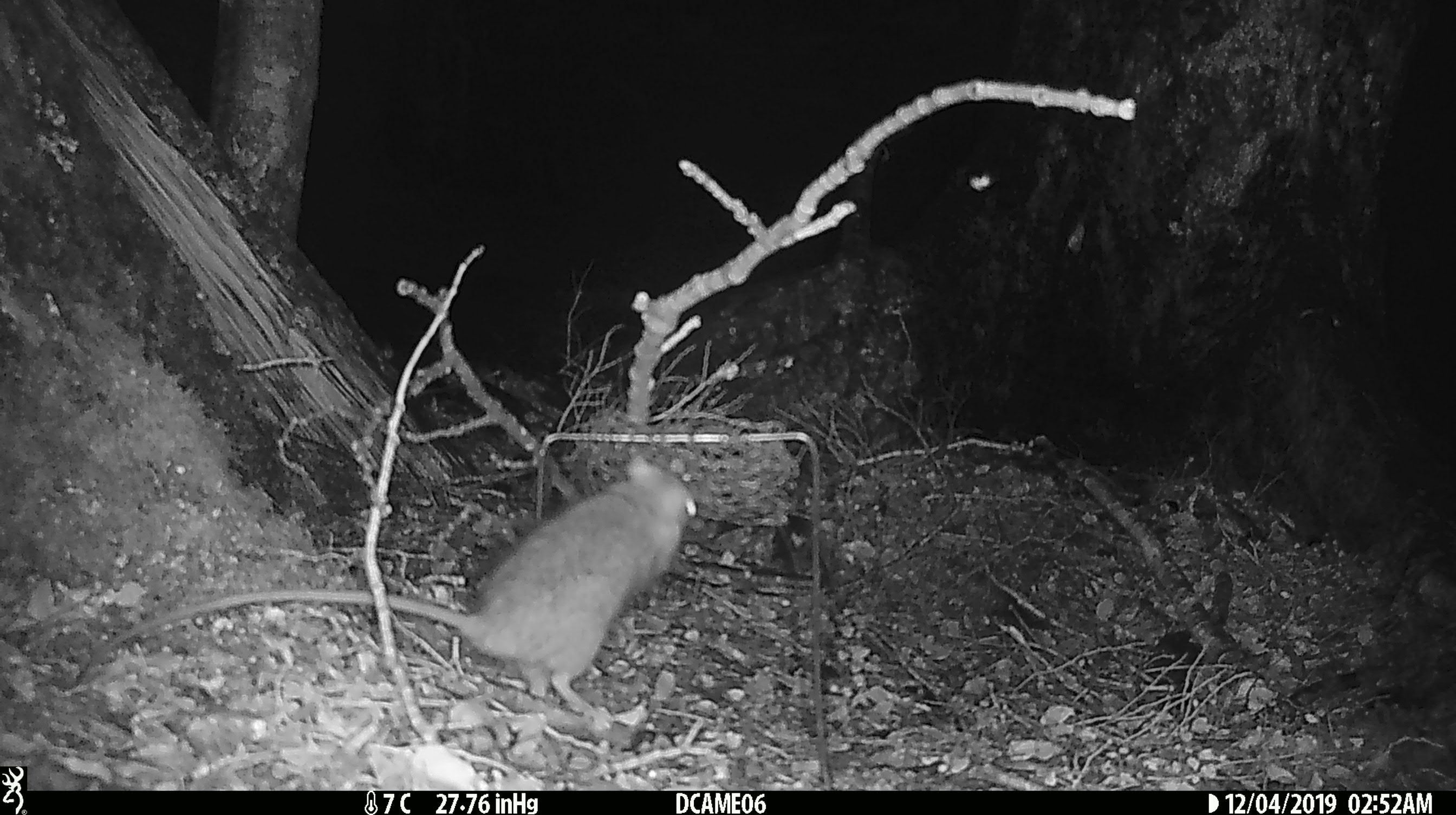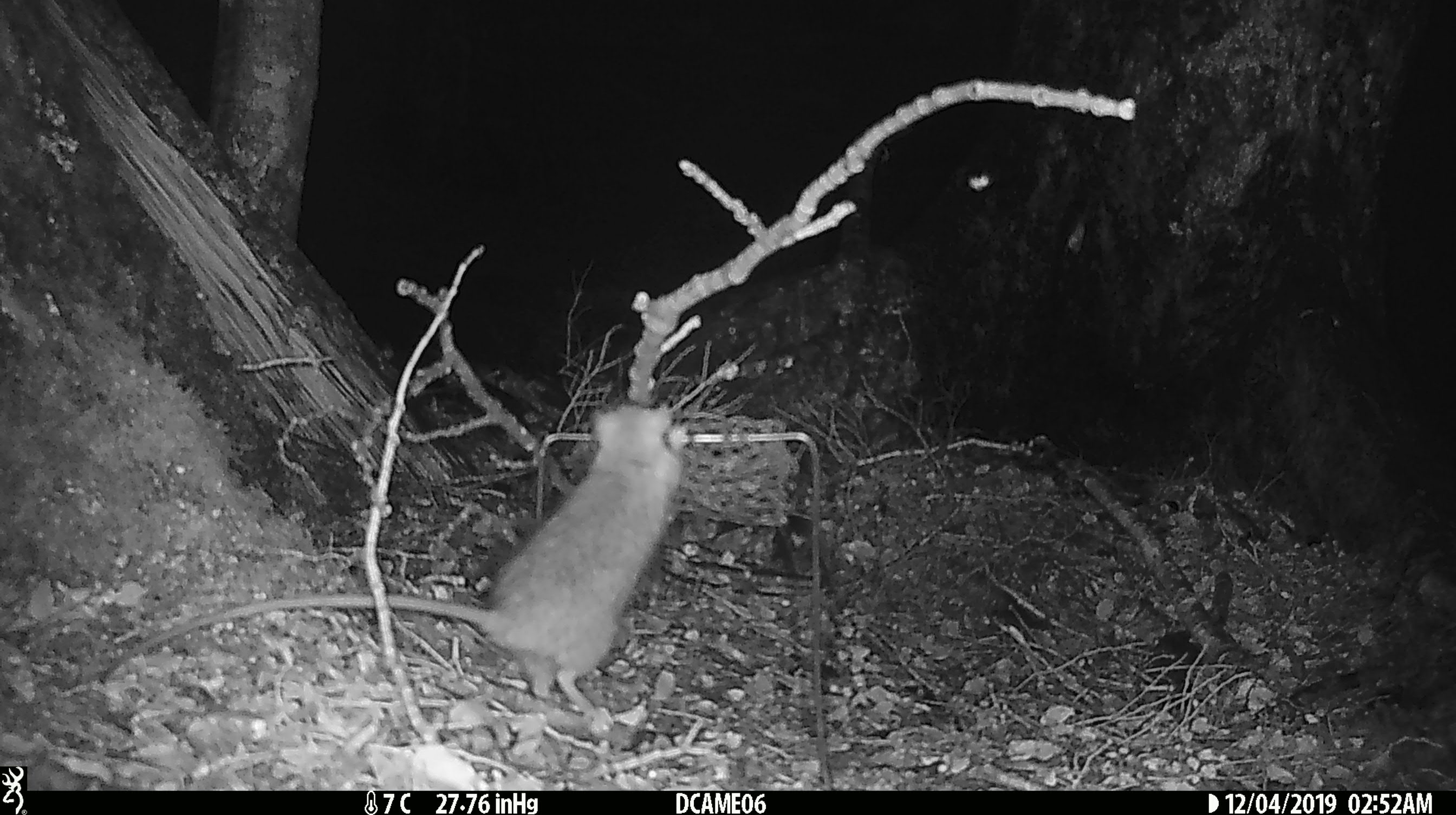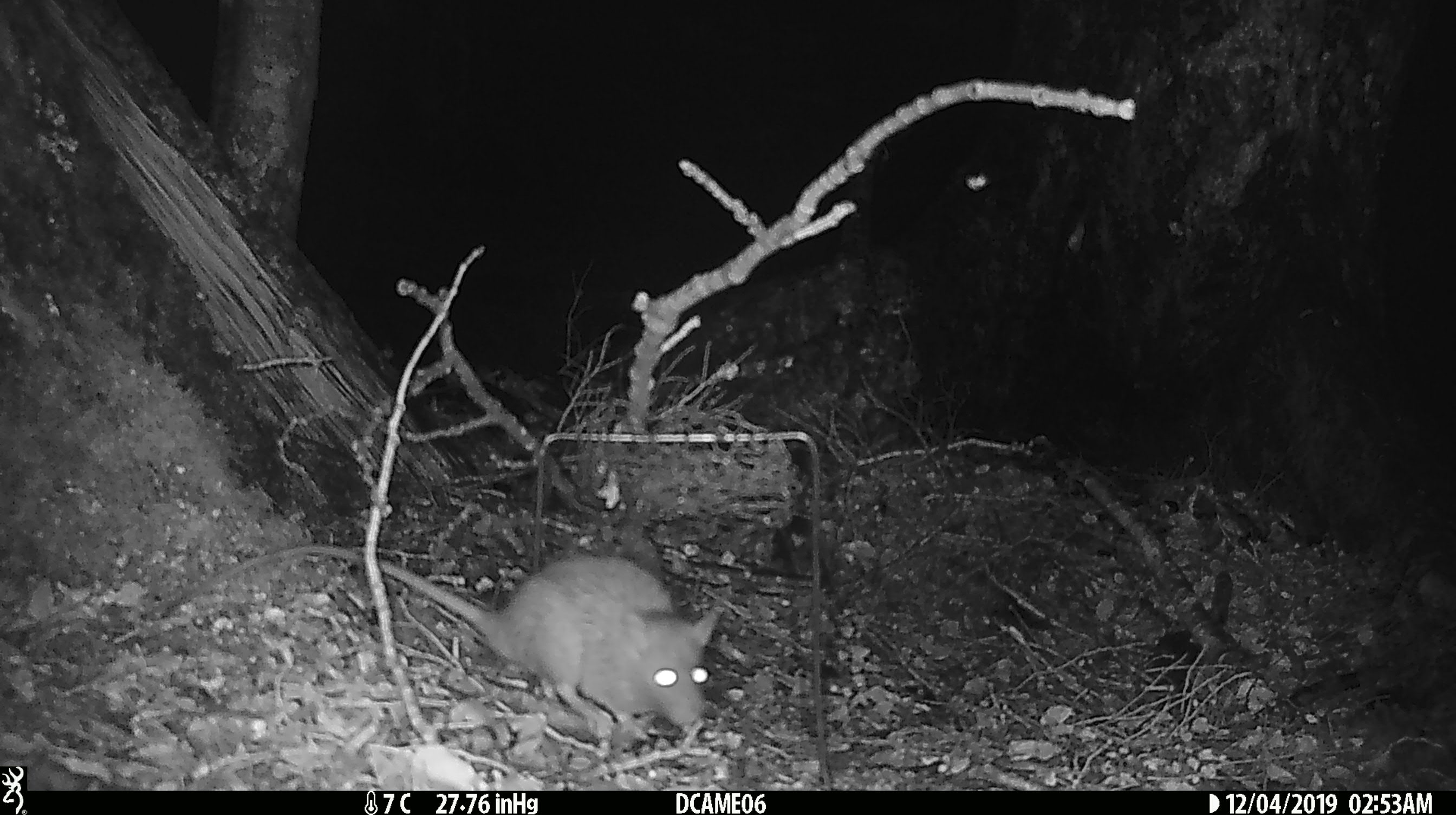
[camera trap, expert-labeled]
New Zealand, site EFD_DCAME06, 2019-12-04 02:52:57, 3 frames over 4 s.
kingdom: Animalia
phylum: Chordata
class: Mammalia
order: Rodentia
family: Muridae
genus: Rattus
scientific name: Rattus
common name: rat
Rat (Rattus).